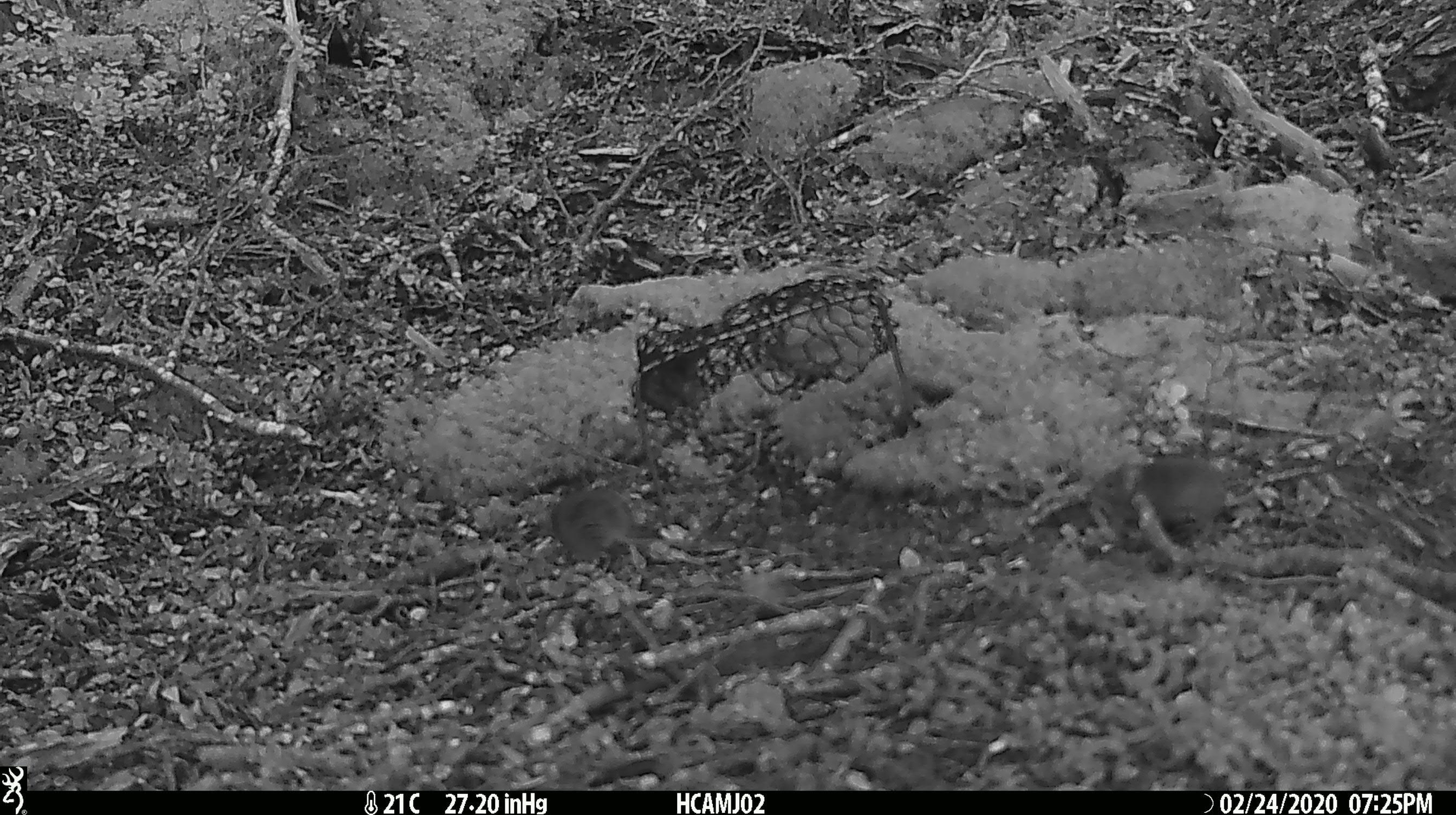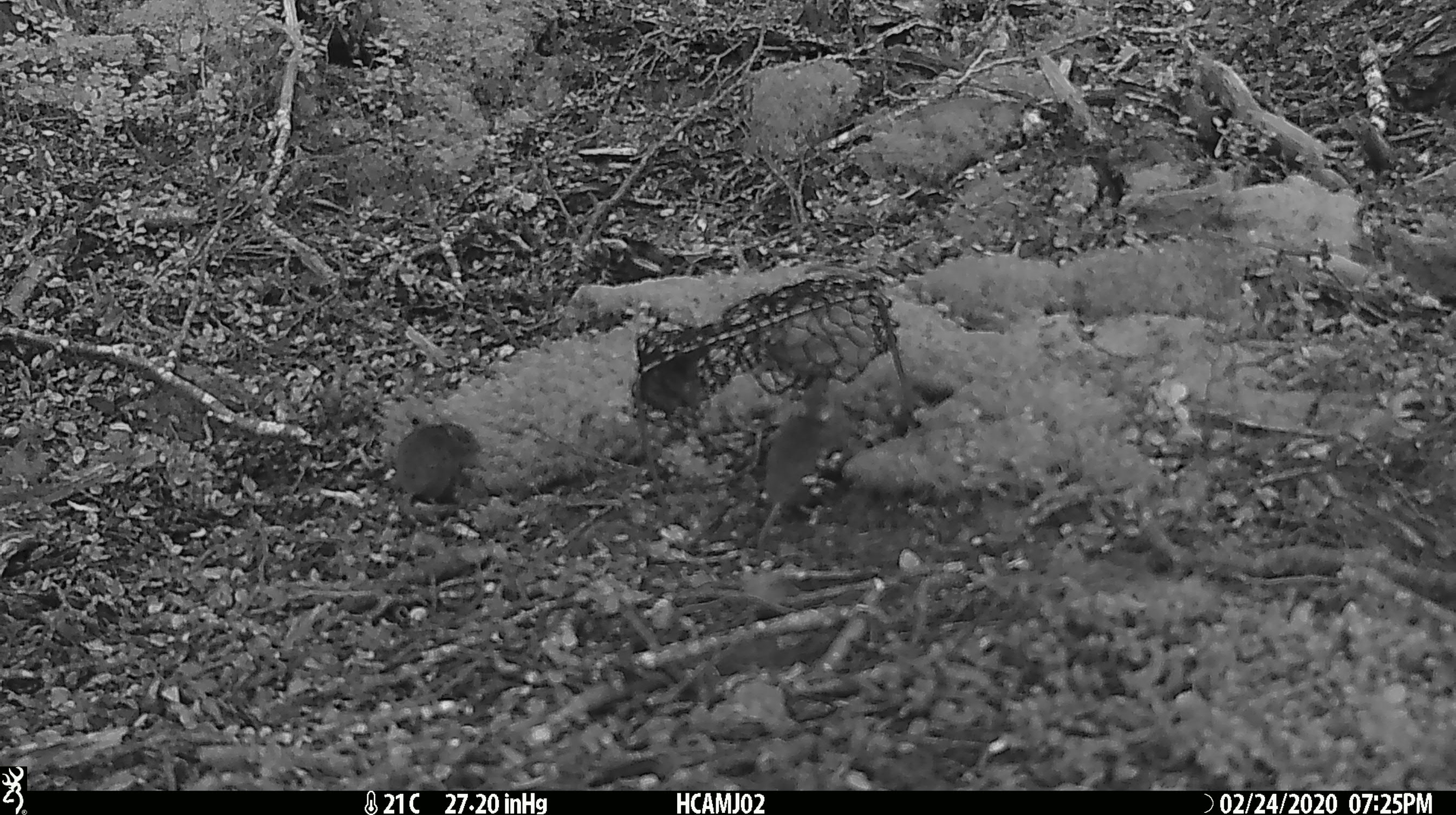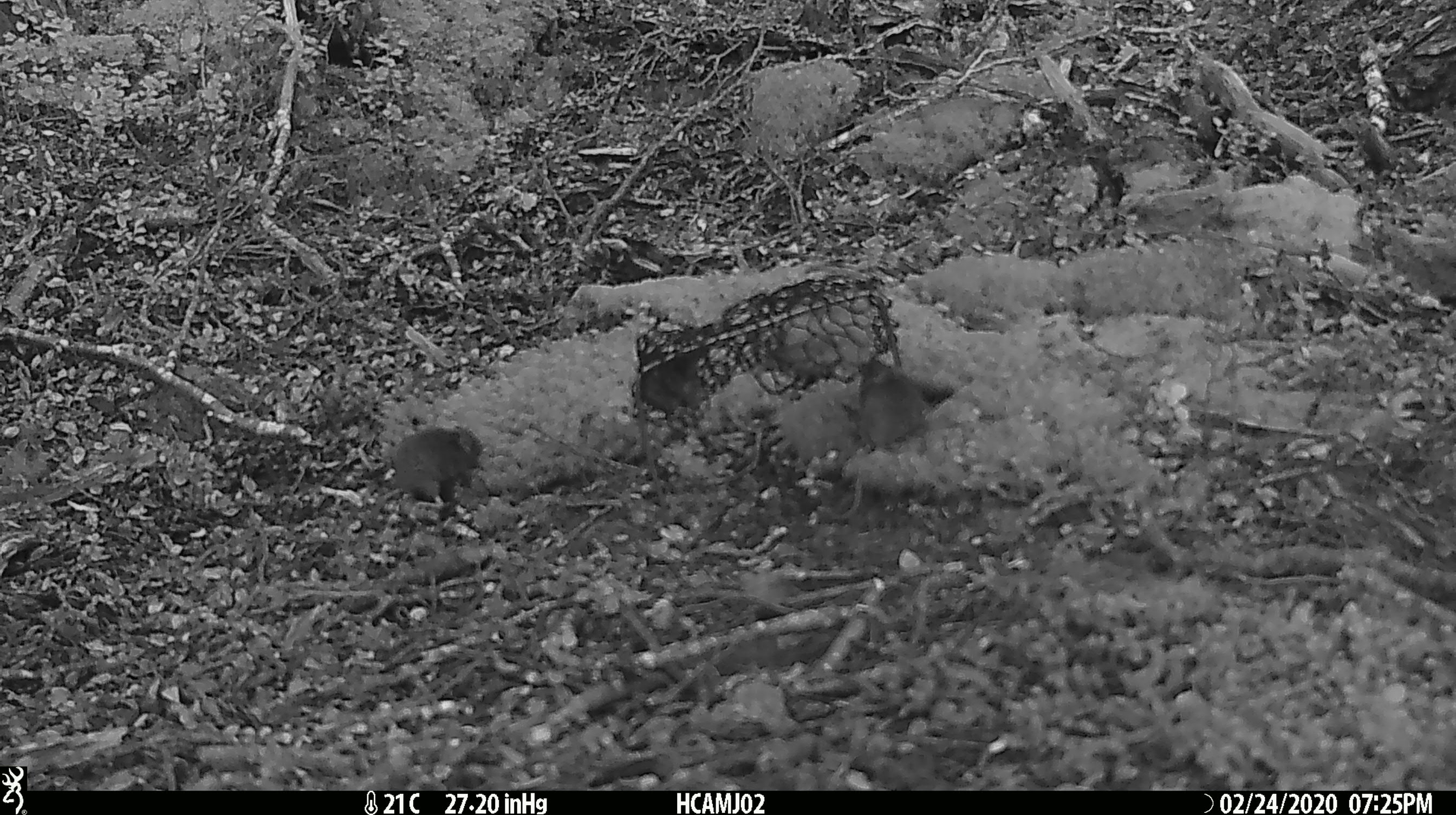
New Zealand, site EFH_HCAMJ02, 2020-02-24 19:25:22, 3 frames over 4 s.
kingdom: Animalia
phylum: Chordata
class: Mammalia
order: Rodentia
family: Muridae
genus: Mus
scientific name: Mus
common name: mouse